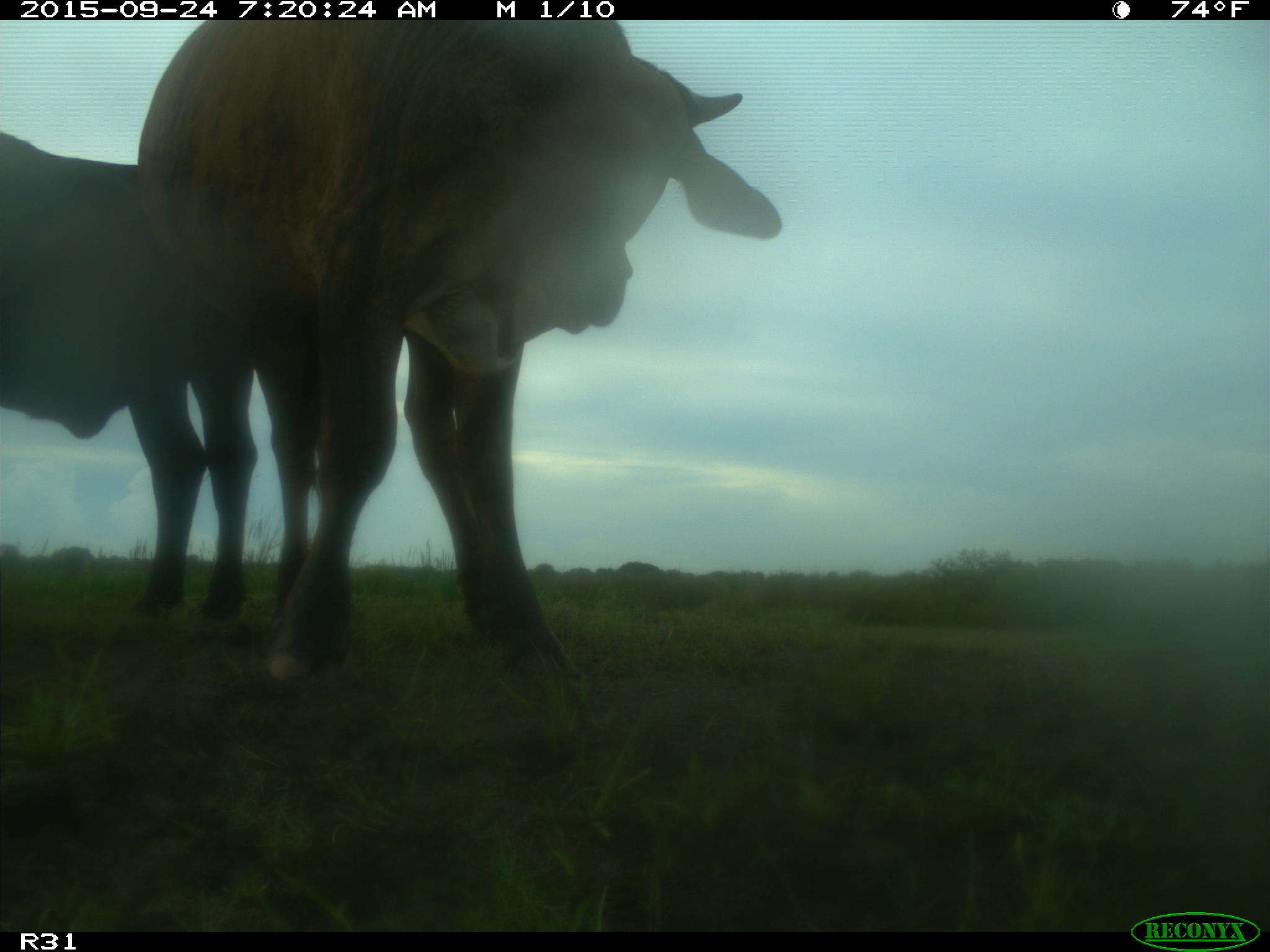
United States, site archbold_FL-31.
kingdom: Animalia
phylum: Chordata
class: Mammalia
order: Artiodactyla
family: Bovidae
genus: Bos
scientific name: Bos taurus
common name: domestic cow